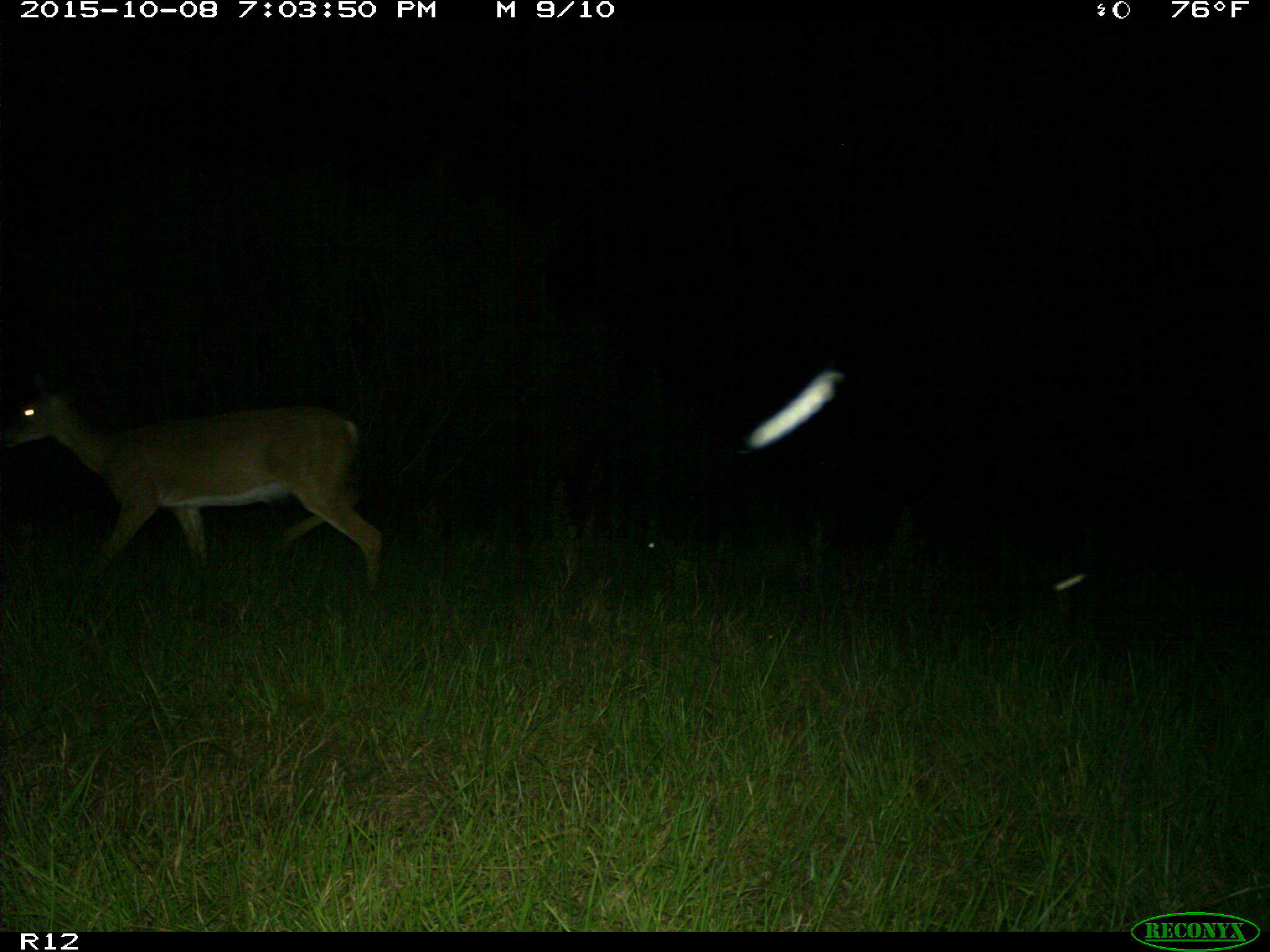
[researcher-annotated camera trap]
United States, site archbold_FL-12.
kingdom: Animalia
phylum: Chordata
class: Mammalia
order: Artiodactyla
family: Cervidae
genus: Odocoileus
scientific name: Odocoileus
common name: deer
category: unidentified deer